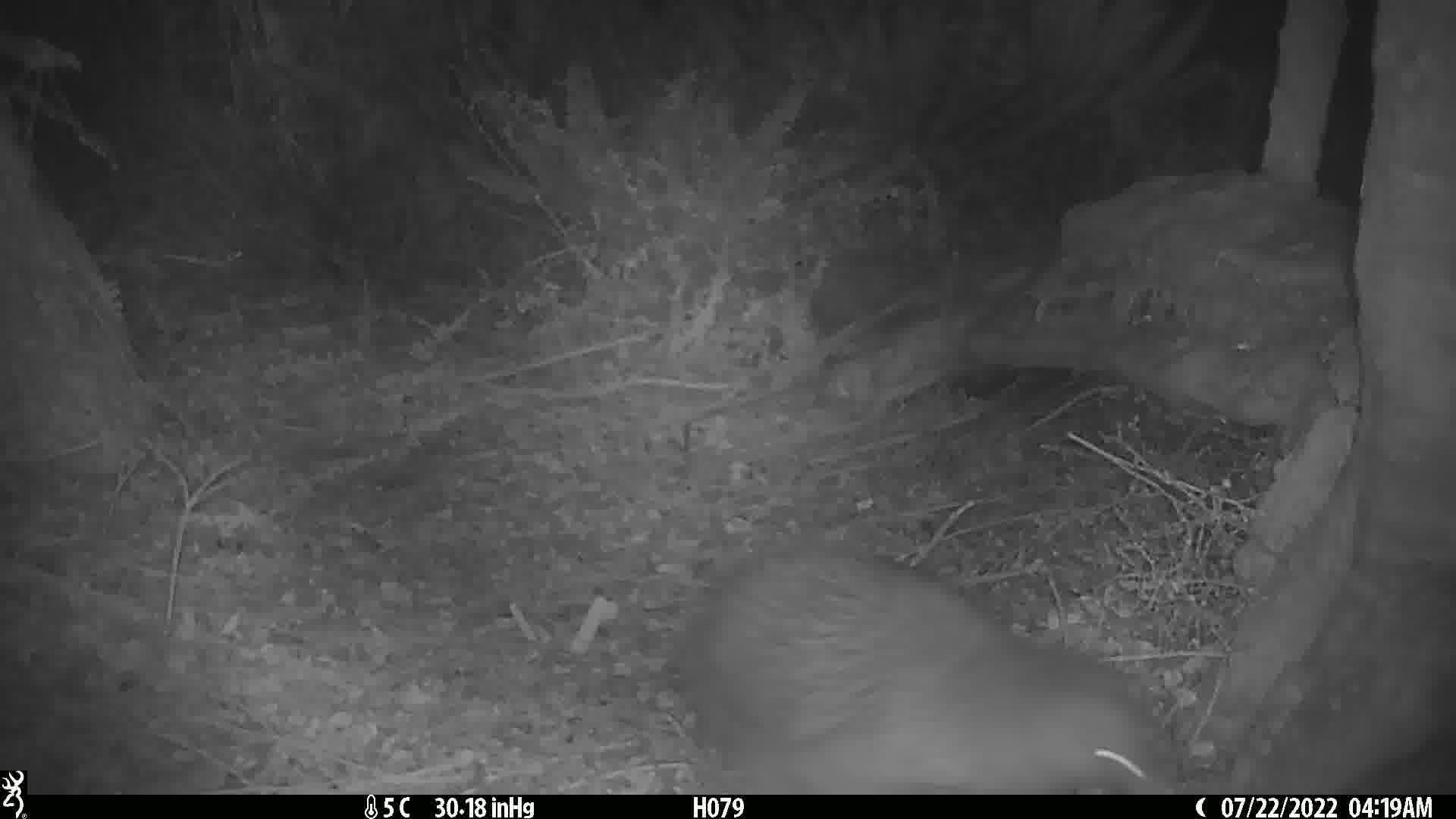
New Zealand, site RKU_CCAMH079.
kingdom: Animalia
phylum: Chordata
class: Aves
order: Apterygiformes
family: Apterygidae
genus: Apteryx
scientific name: Apteryx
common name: kiwi